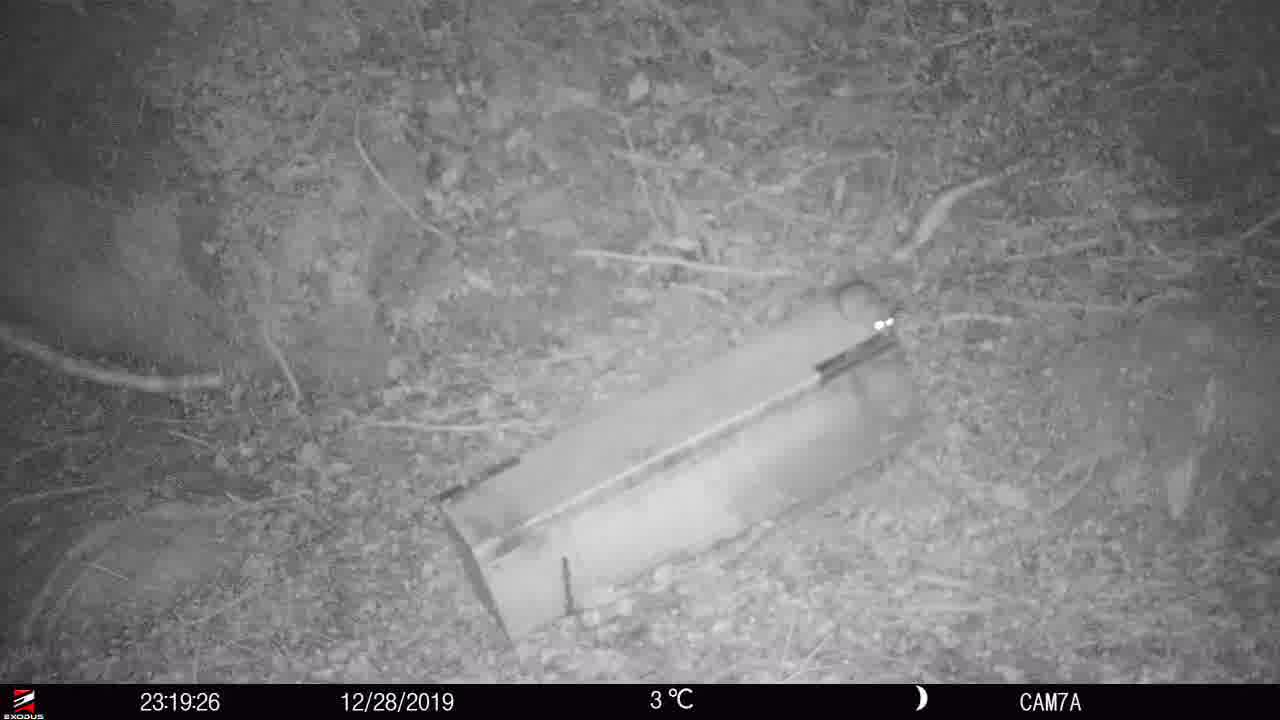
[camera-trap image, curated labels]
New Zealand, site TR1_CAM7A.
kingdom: Animalia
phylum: Chordata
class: Mammalia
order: Rodentia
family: Muridae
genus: Rattus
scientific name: Rattus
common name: rat